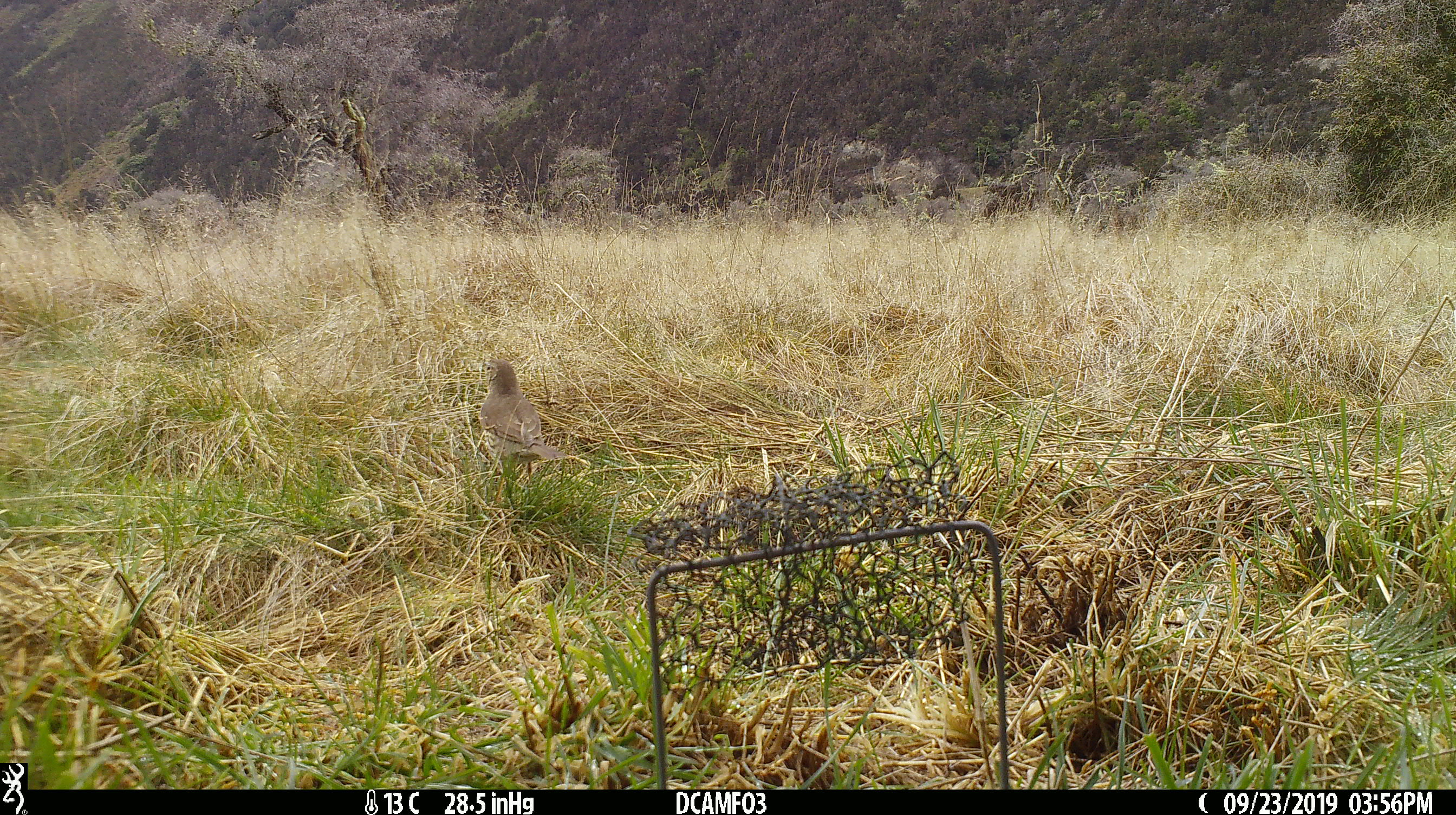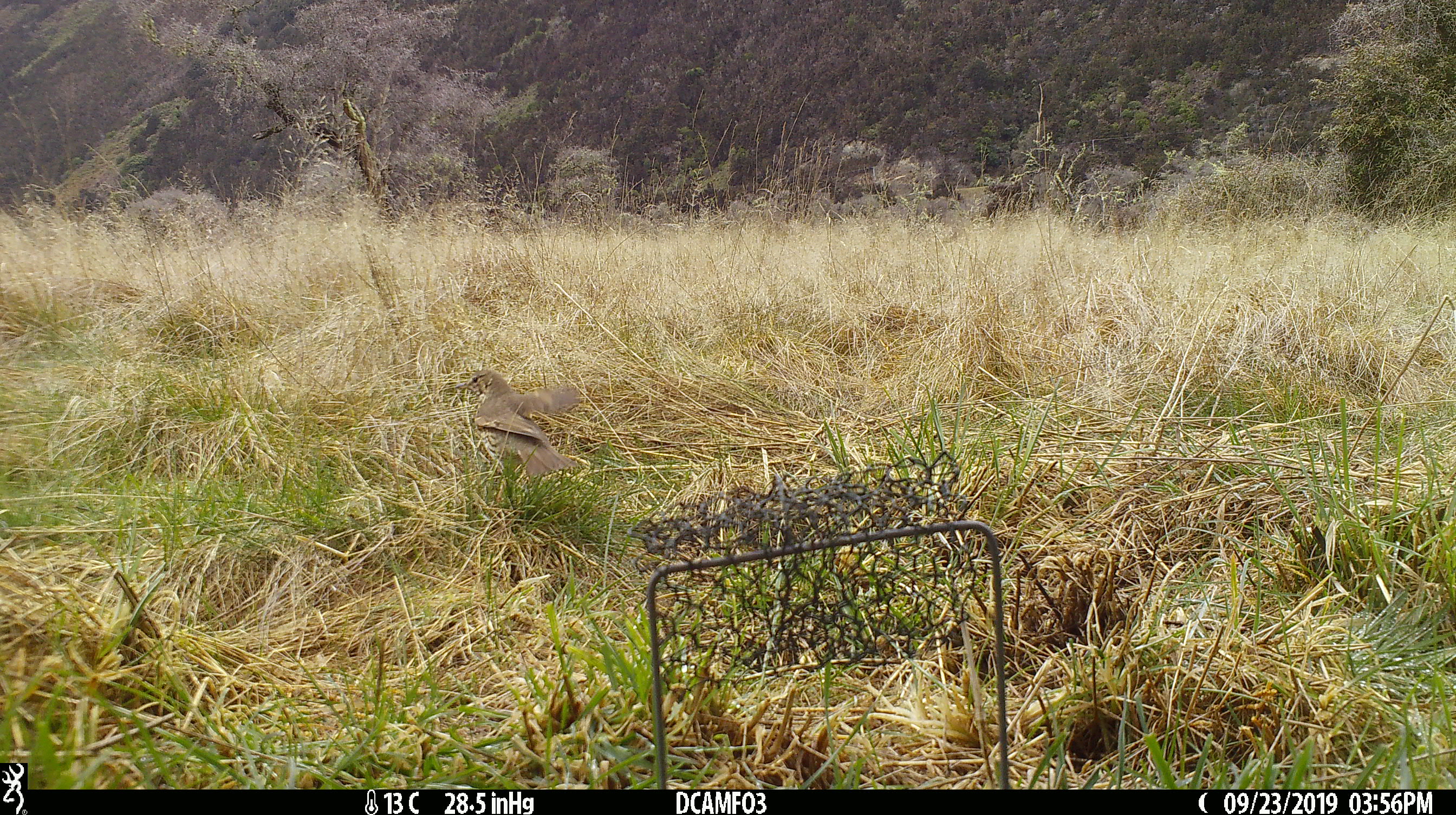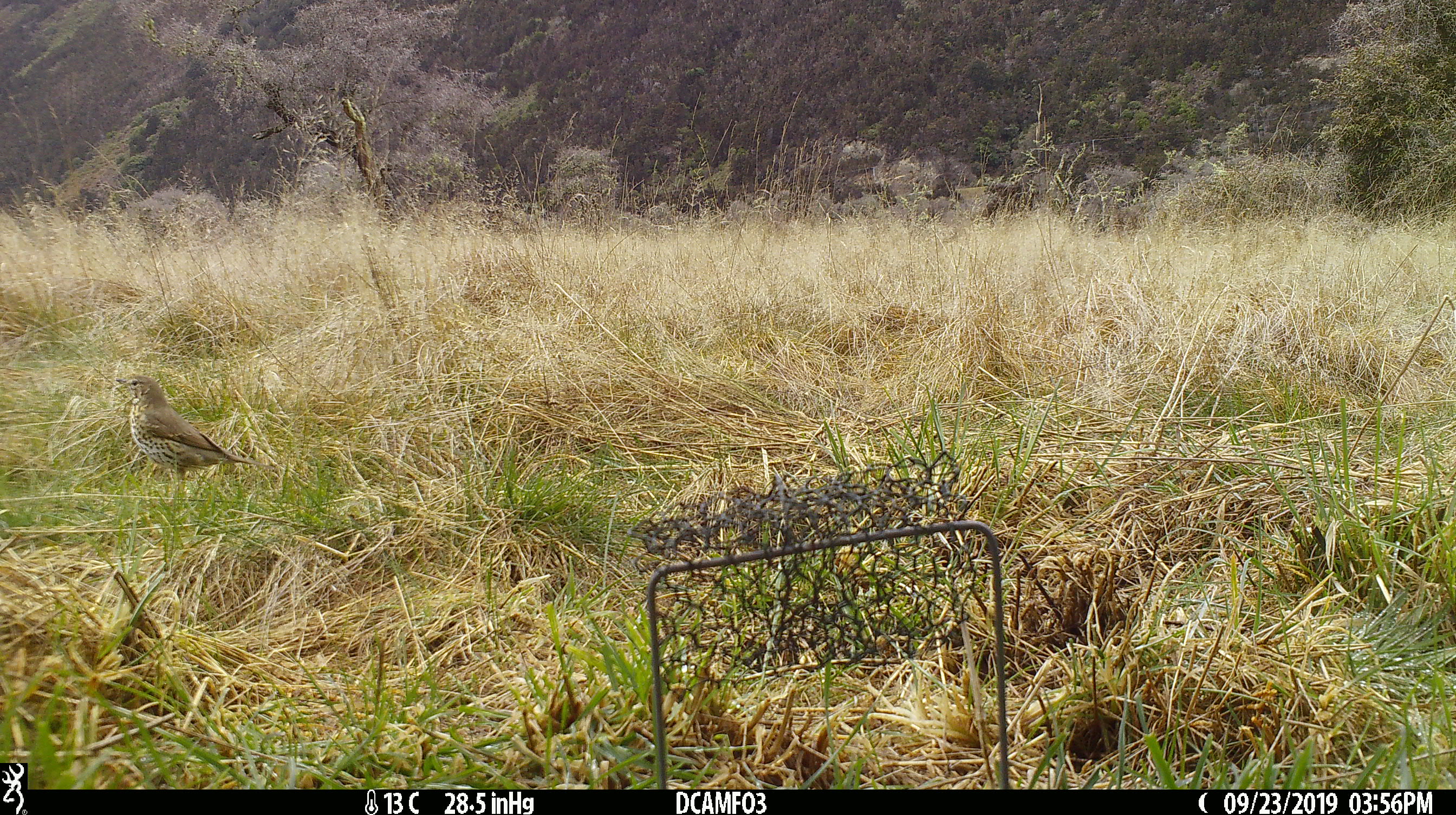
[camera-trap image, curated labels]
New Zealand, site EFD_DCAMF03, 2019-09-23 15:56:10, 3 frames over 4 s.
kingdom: Animalia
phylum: Chordata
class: Aves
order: Passeriformes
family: Turdidae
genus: Turdus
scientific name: Turdus philomelos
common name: song thrush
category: thrush